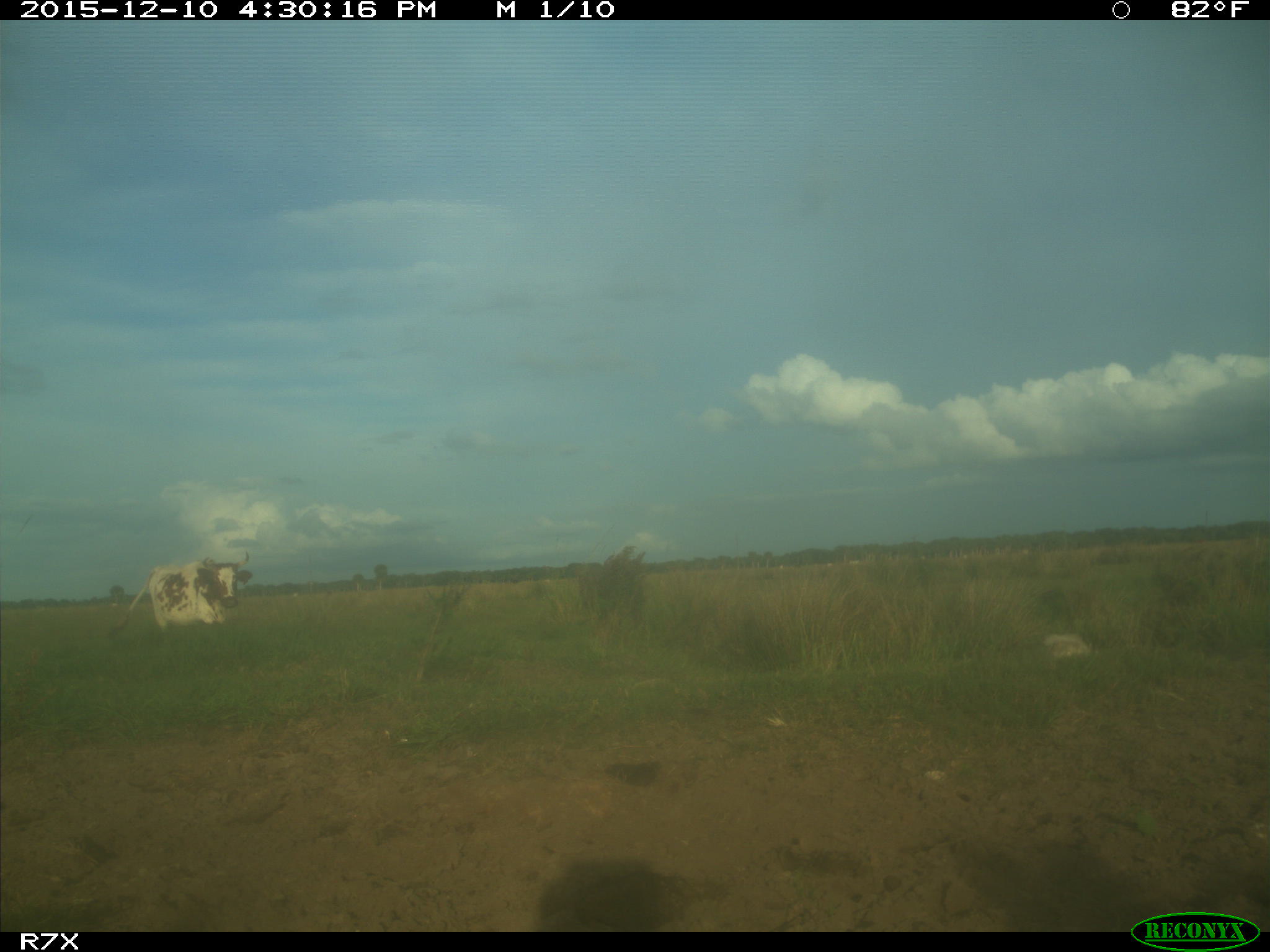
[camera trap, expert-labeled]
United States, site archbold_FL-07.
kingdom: Animalia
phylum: Chordata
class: Mammalia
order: Artiodactyla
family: Bovidae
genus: Bos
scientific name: Bos taurus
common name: domestic cow